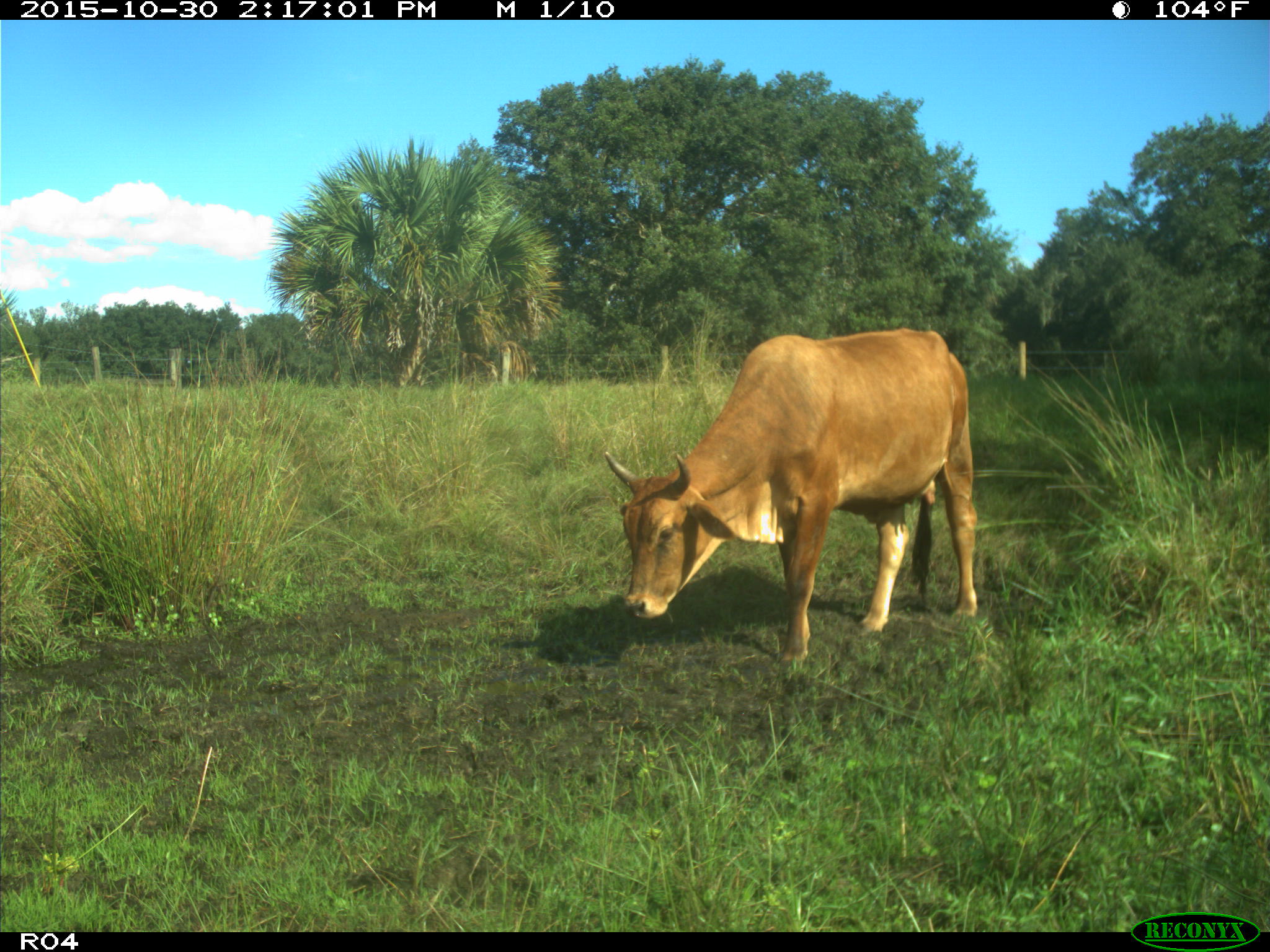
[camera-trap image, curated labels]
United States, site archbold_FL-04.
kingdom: Animalia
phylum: Chordata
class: Mammalia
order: Artiodactyla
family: Bovidae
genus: Bos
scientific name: Bos taurus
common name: domestic cow